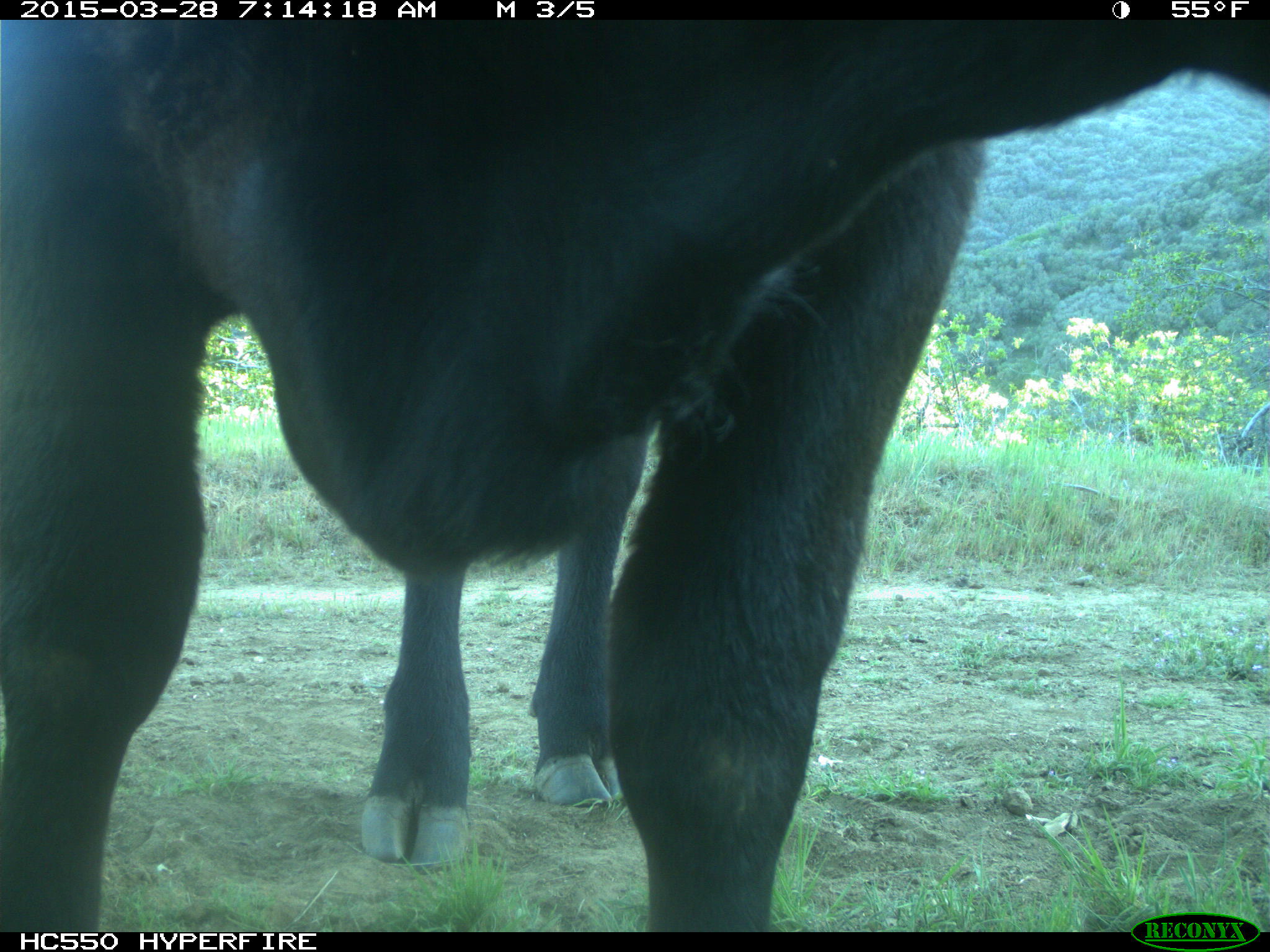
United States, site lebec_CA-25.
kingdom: Animalia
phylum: Chordata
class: Mammalia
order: Artiodactyla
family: Bovidae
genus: Bos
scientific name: Bos taurus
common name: domestic cow